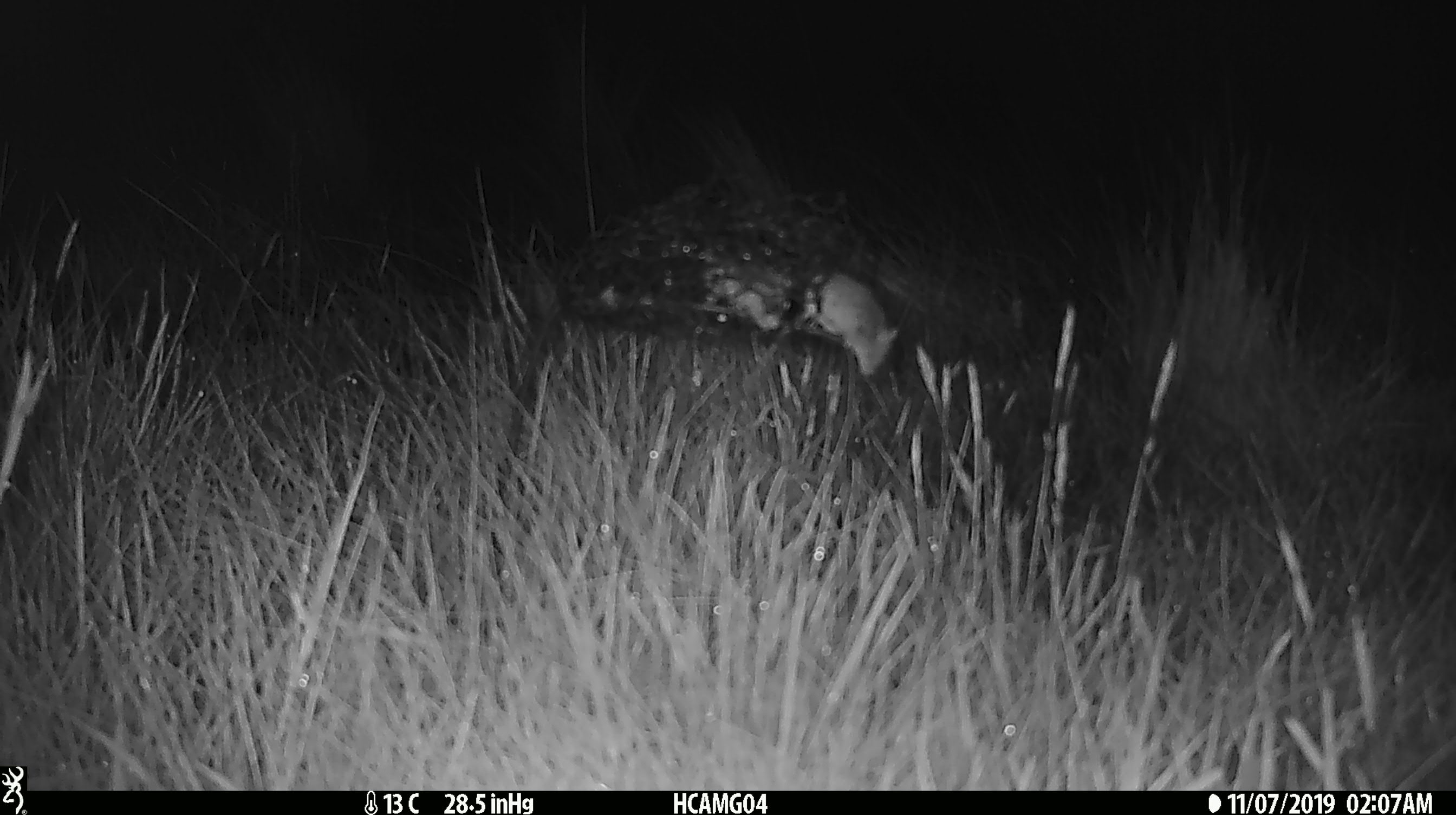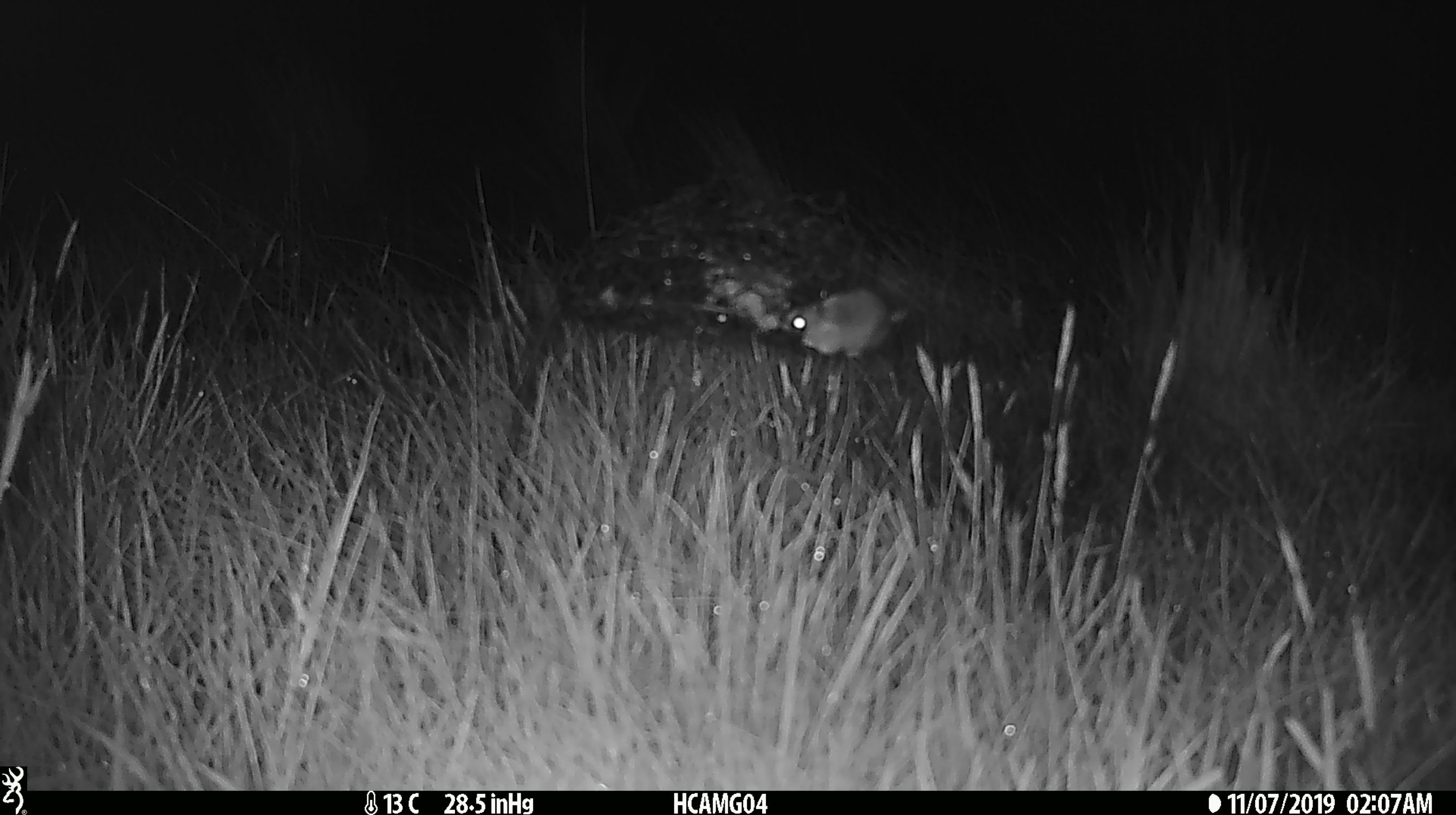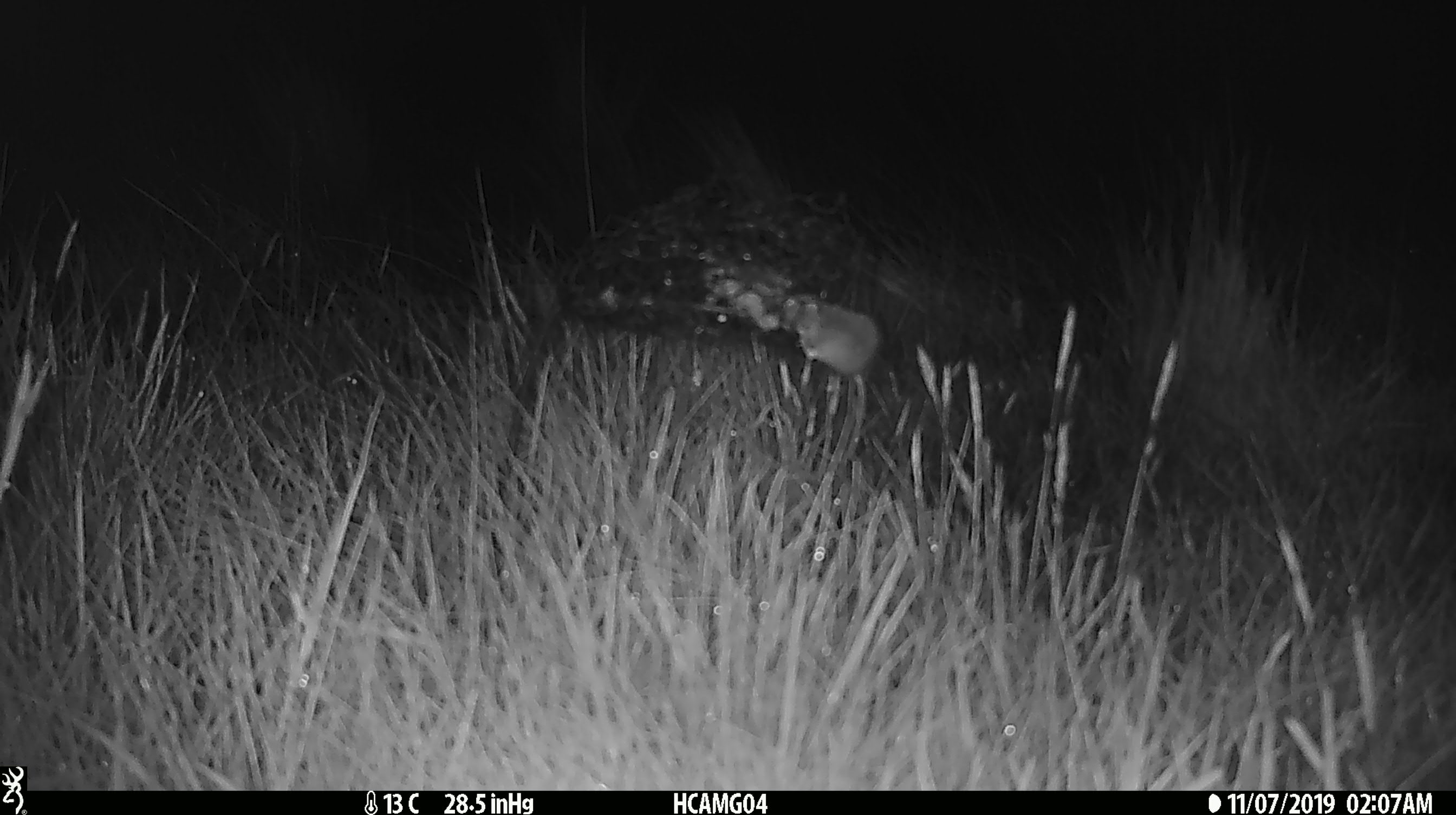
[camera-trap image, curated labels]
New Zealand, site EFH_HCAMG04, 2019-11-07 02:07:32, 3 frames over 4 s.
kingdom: Animalia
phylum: Chordata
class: Mammalia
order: Rodentia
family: Muridae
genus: Mus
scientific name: Mus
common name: mouse